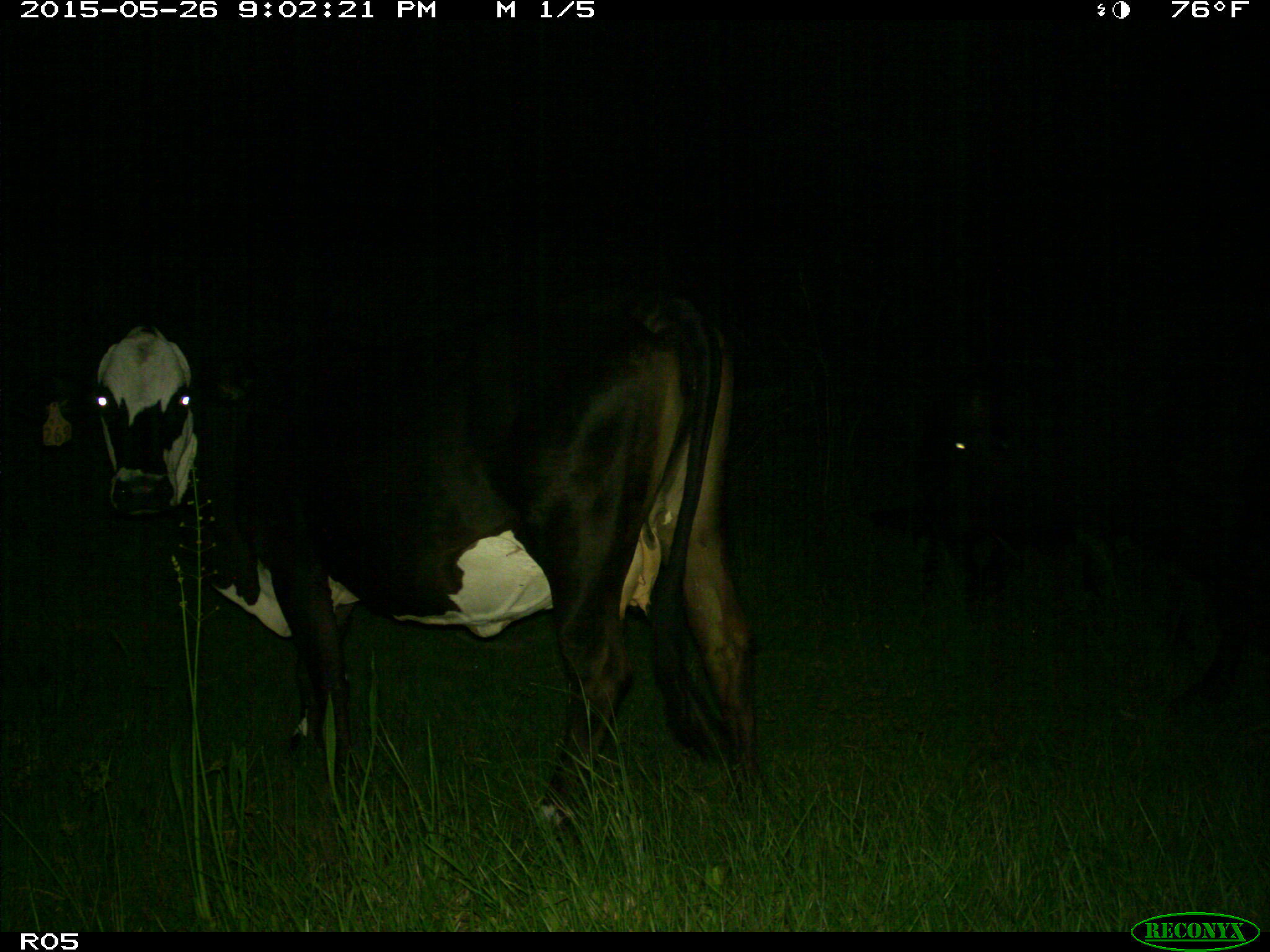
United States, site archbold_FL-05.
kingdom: Animalia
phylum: Chordata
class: Mammalia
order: Artiodactyla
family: Bovidae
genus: Bos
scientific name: Bos taurus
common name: domestic cow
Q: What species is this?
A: Bos taurus (domestic cow).